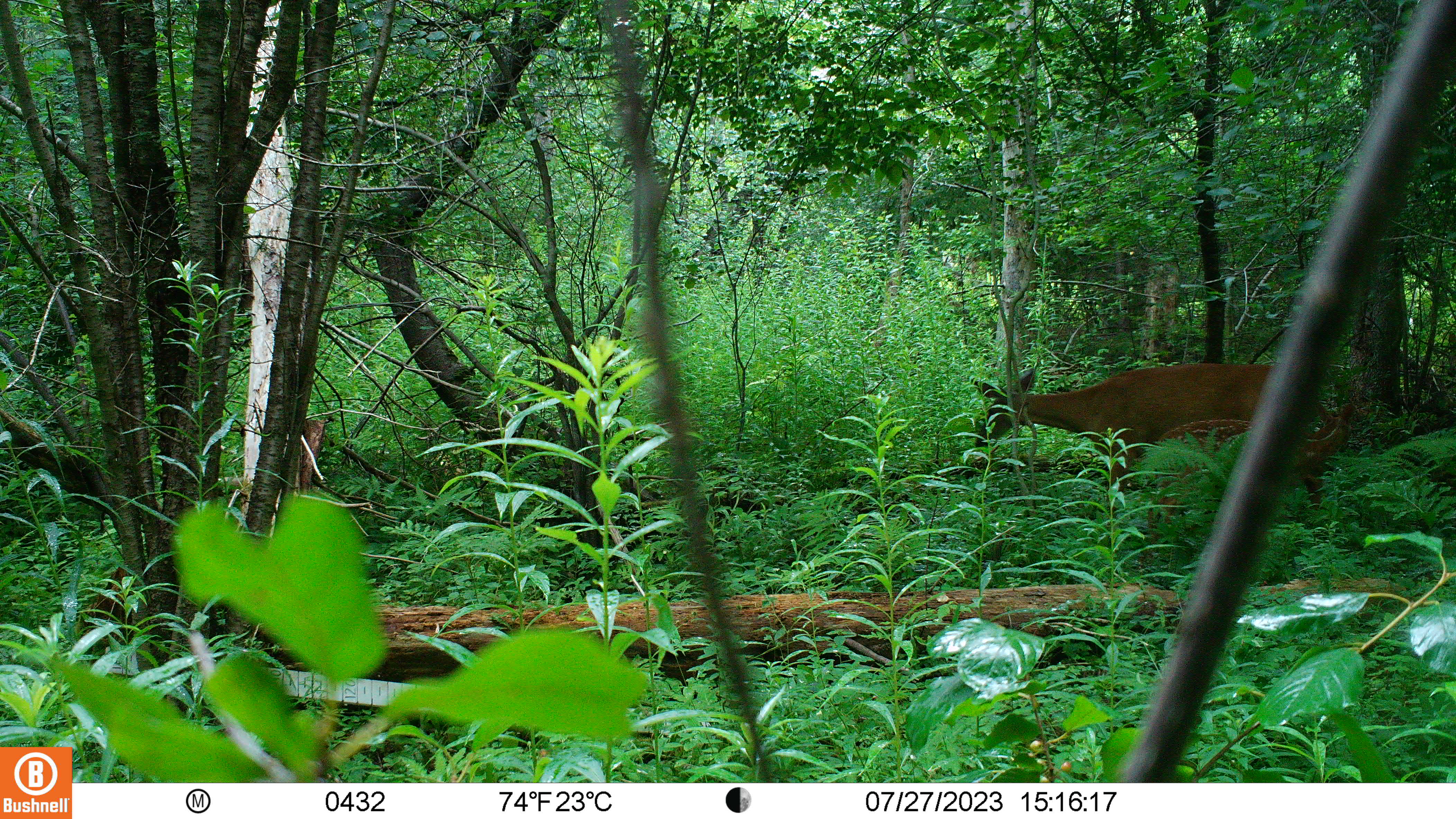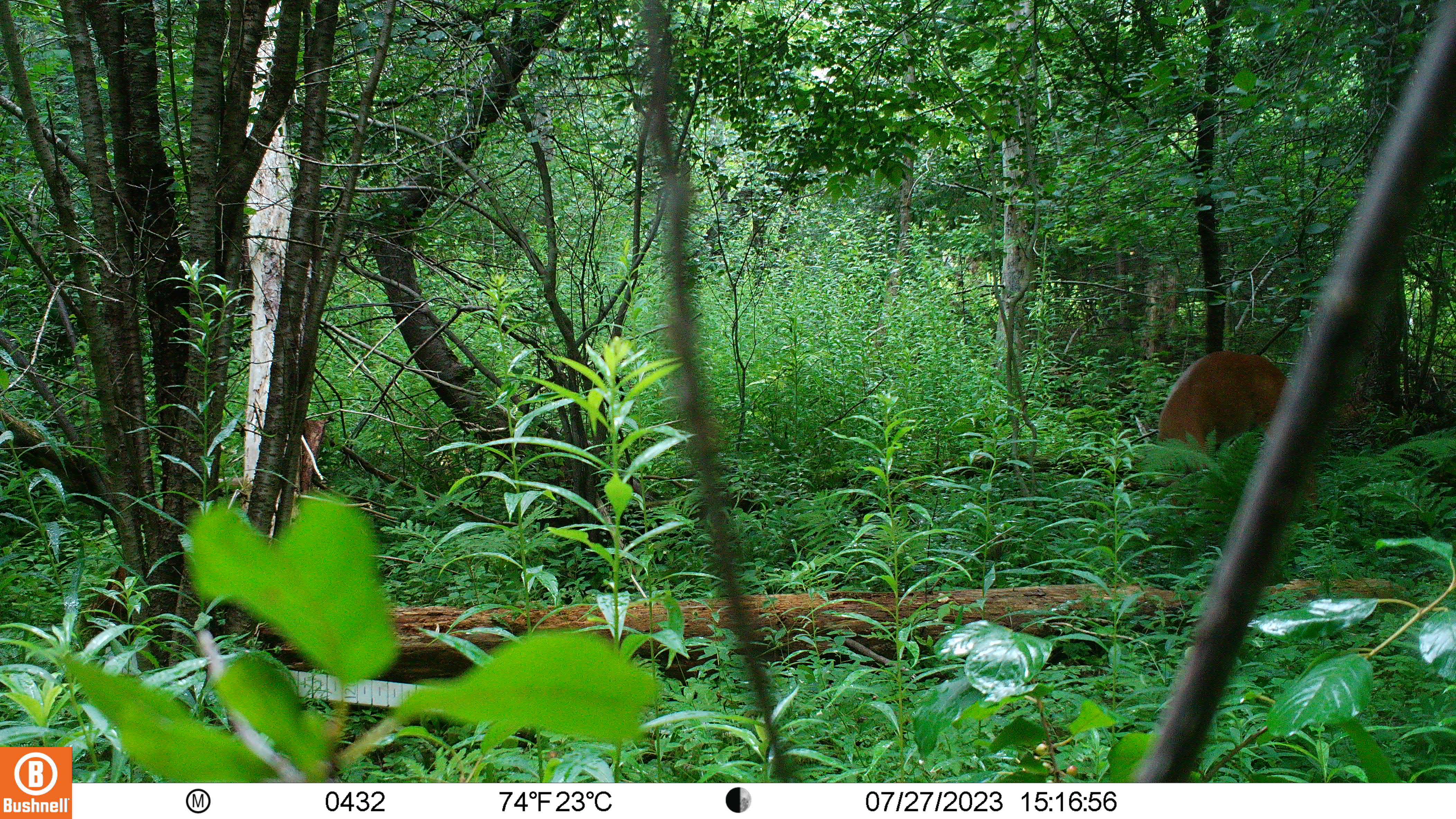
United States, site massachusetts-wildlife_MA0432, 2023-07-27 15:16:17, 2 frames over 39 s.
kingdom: Animalia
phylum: Chordata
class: Mammalia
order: Artiodactyla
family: Cervidae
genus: Odocoileus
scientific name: Odocoileus virginianus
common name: white-tailed deer